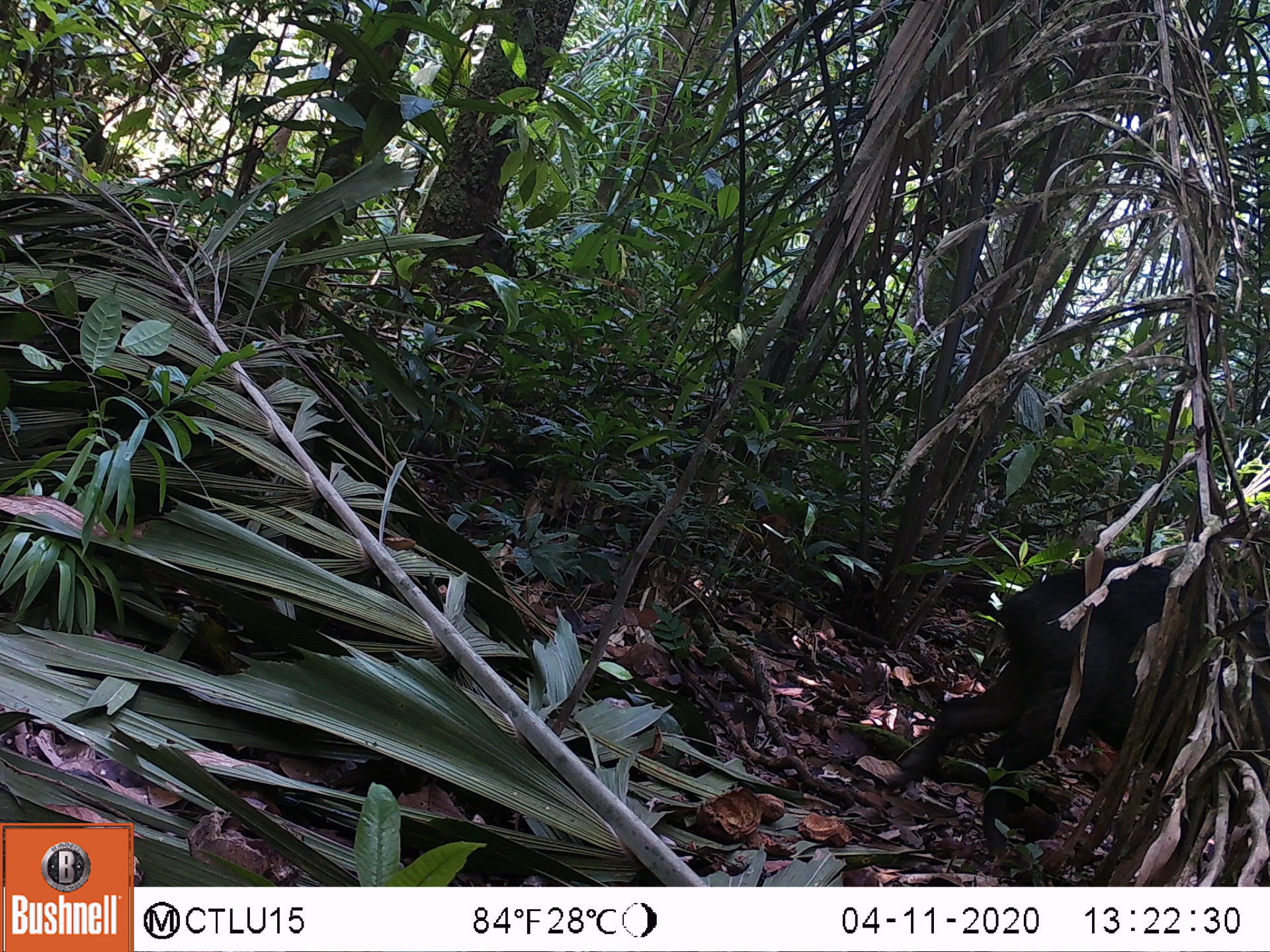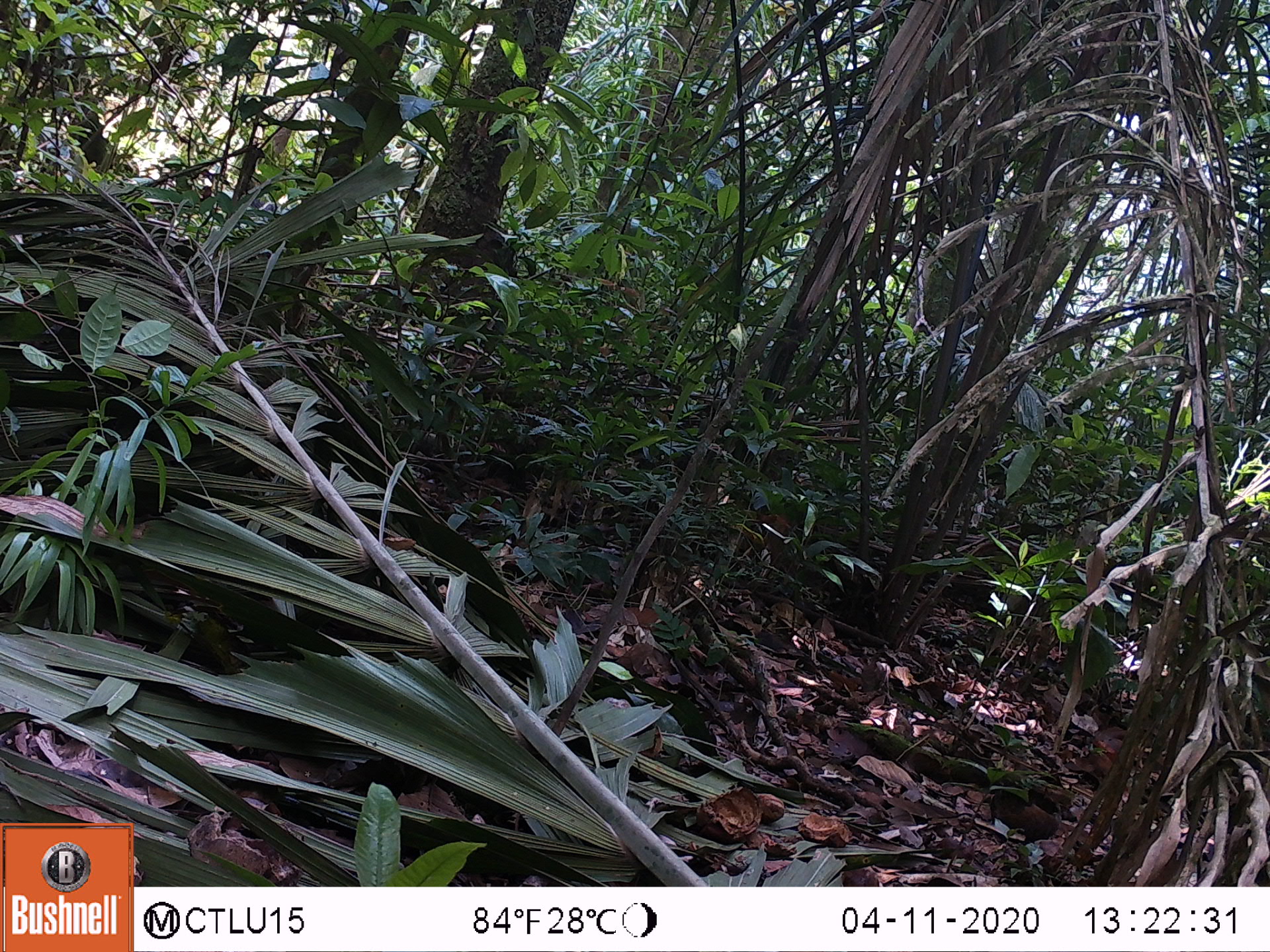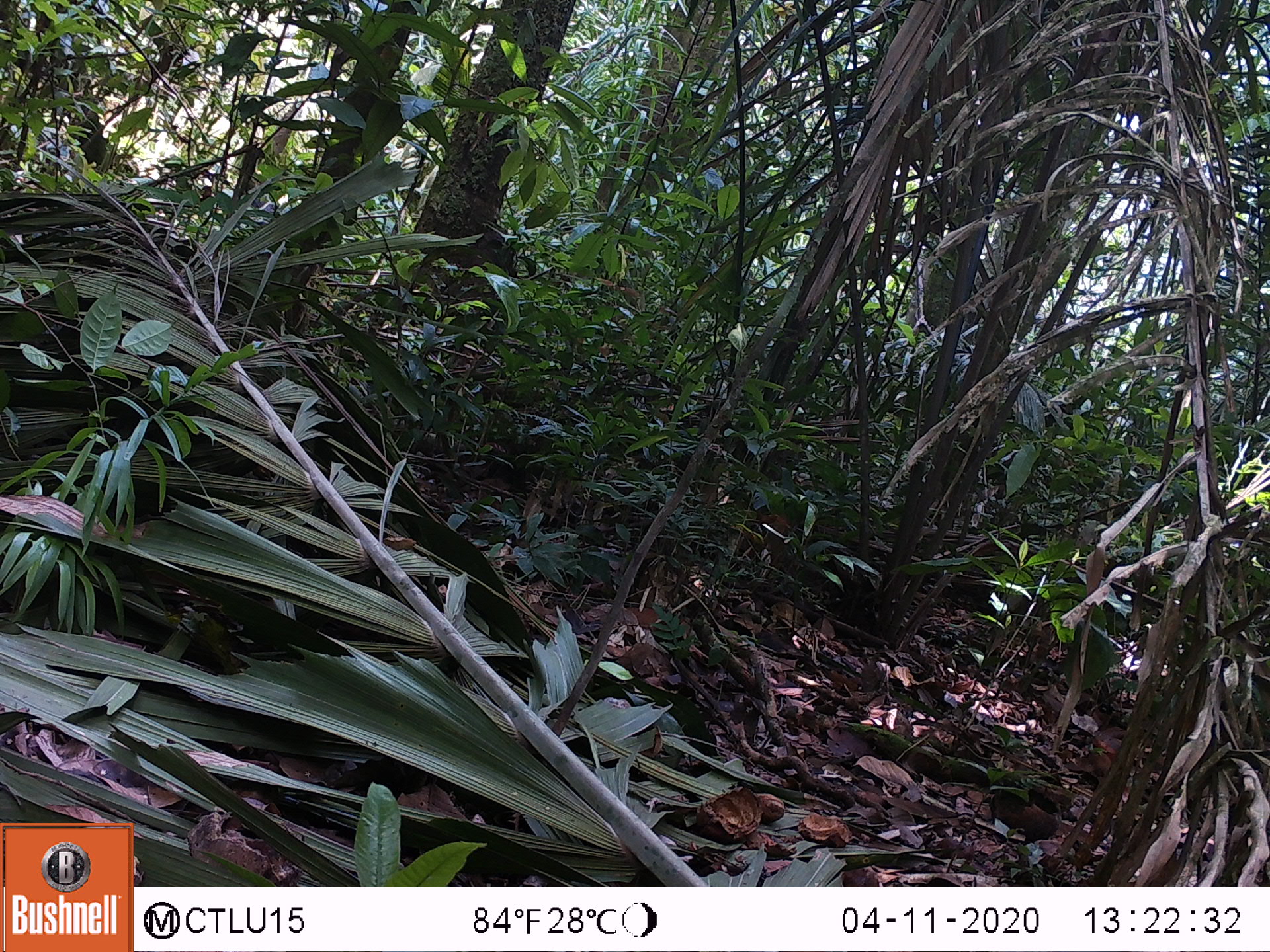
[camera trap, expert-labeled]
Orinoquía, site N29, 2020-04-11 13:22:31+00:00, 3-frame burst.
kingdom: Animalia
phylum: Chordata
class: Mammalia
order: Artiodactyla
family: Tayassuidae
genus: Tayassu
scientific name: Tayassu pecari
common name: white-lipped peccary